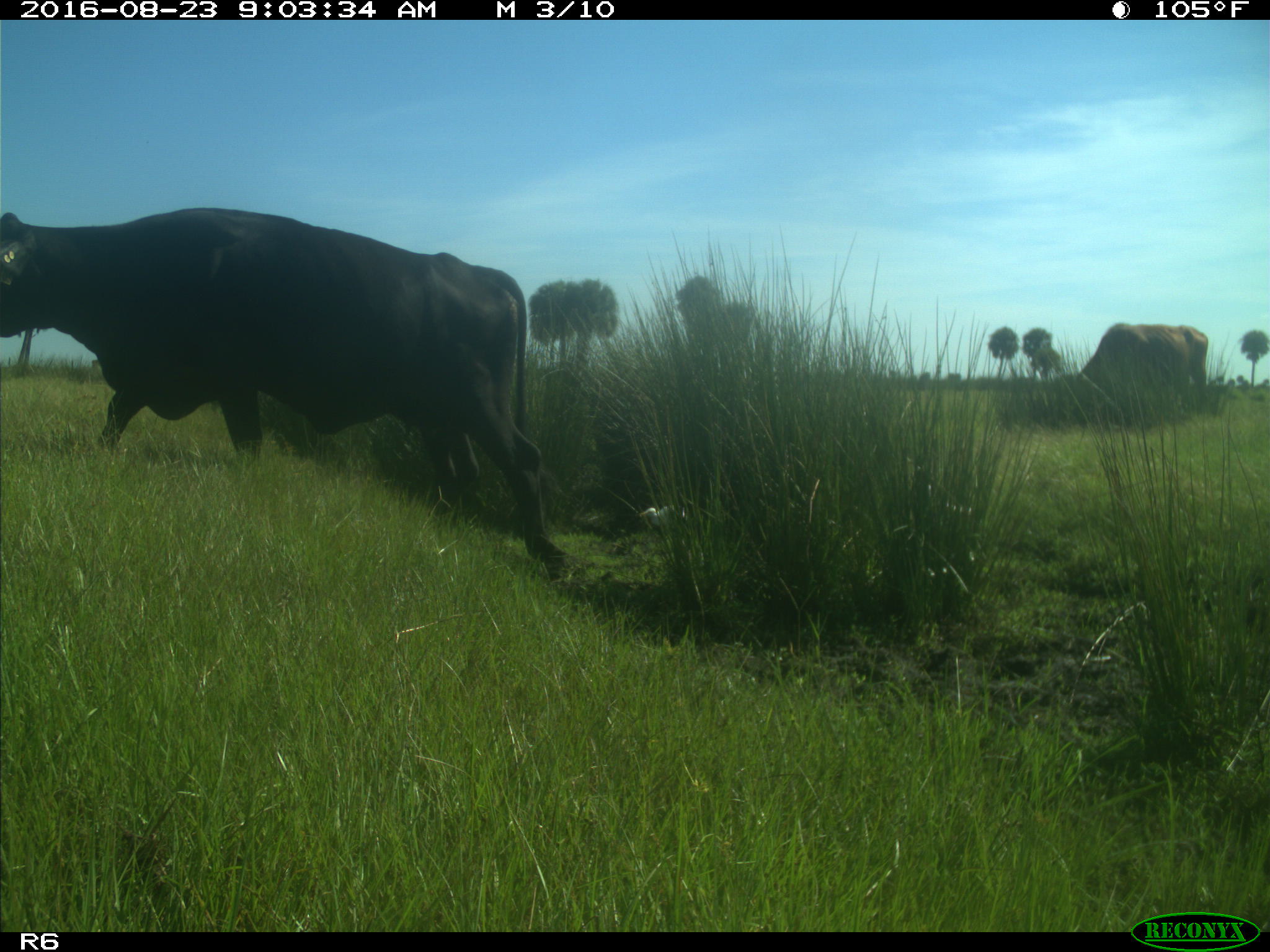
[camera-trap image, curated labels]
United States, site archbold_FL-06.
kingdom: Animalia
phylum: Chordata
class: Mammalia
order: Artiodactyla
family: Bovidae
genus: Bos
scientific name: Bos taurus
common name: domestic cow